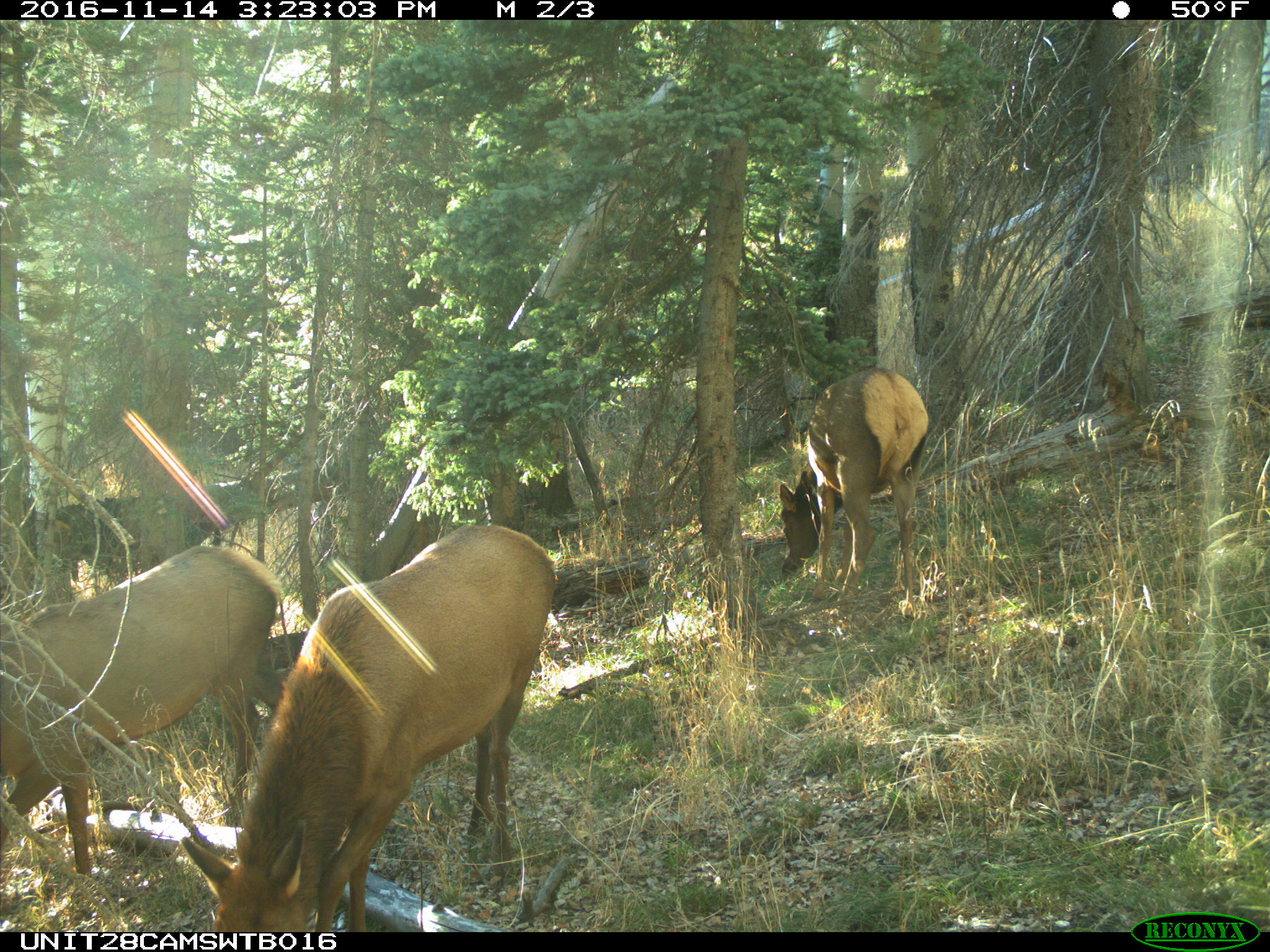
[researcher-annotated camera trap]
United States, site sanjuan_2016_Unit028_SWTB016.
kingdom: Animalia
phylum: Chordata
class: Mammalia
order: Artiodactyla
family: Cervidae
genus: Cervus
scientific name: Cervus elaphus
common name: red deer